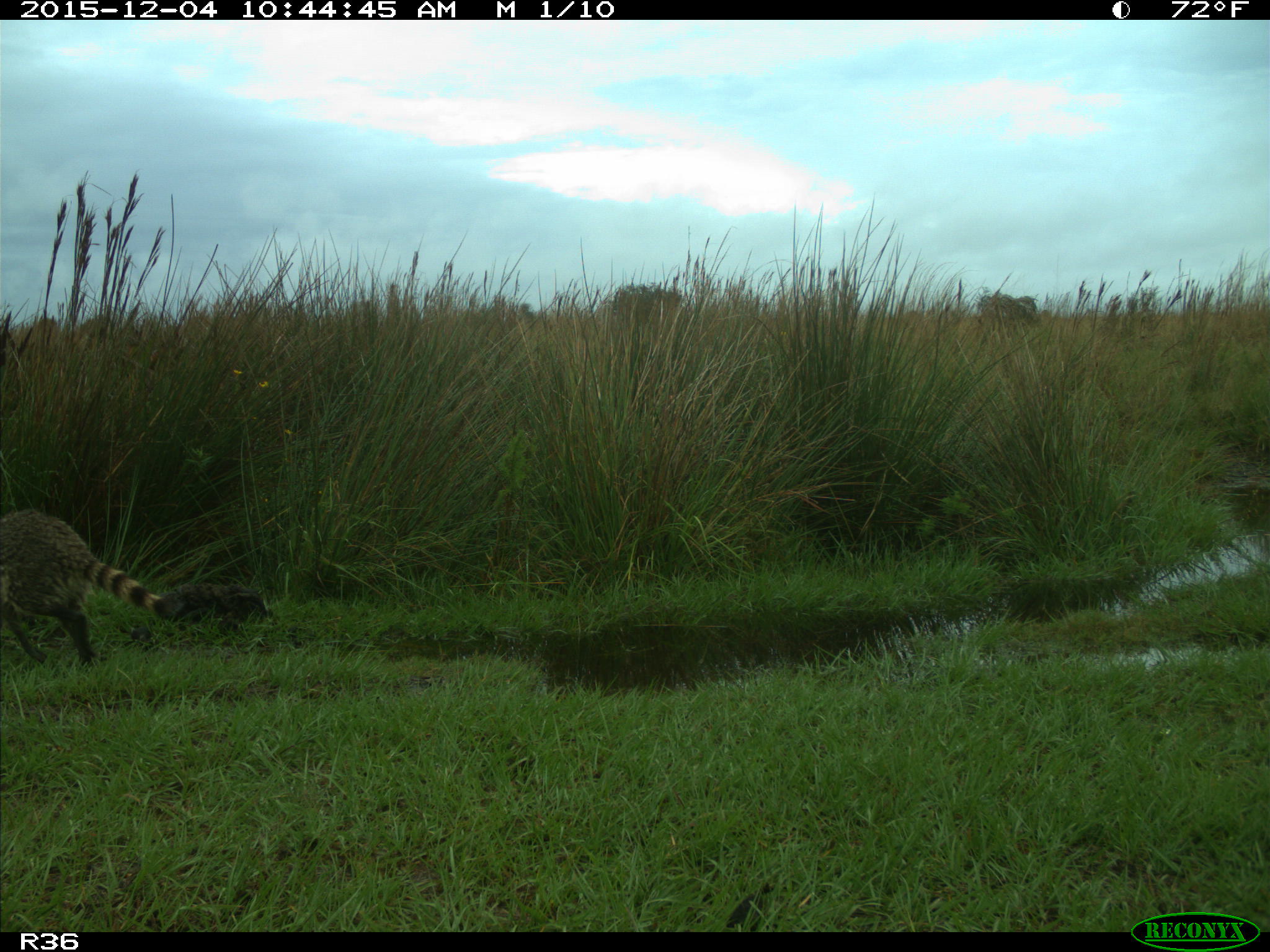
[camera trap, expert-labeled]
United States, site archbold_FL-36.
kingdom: Animalia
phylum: Chordata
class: Mammalia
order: Carnivora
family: Procyonidae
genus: Procyon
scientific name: Procyon lotor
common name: common raccoon